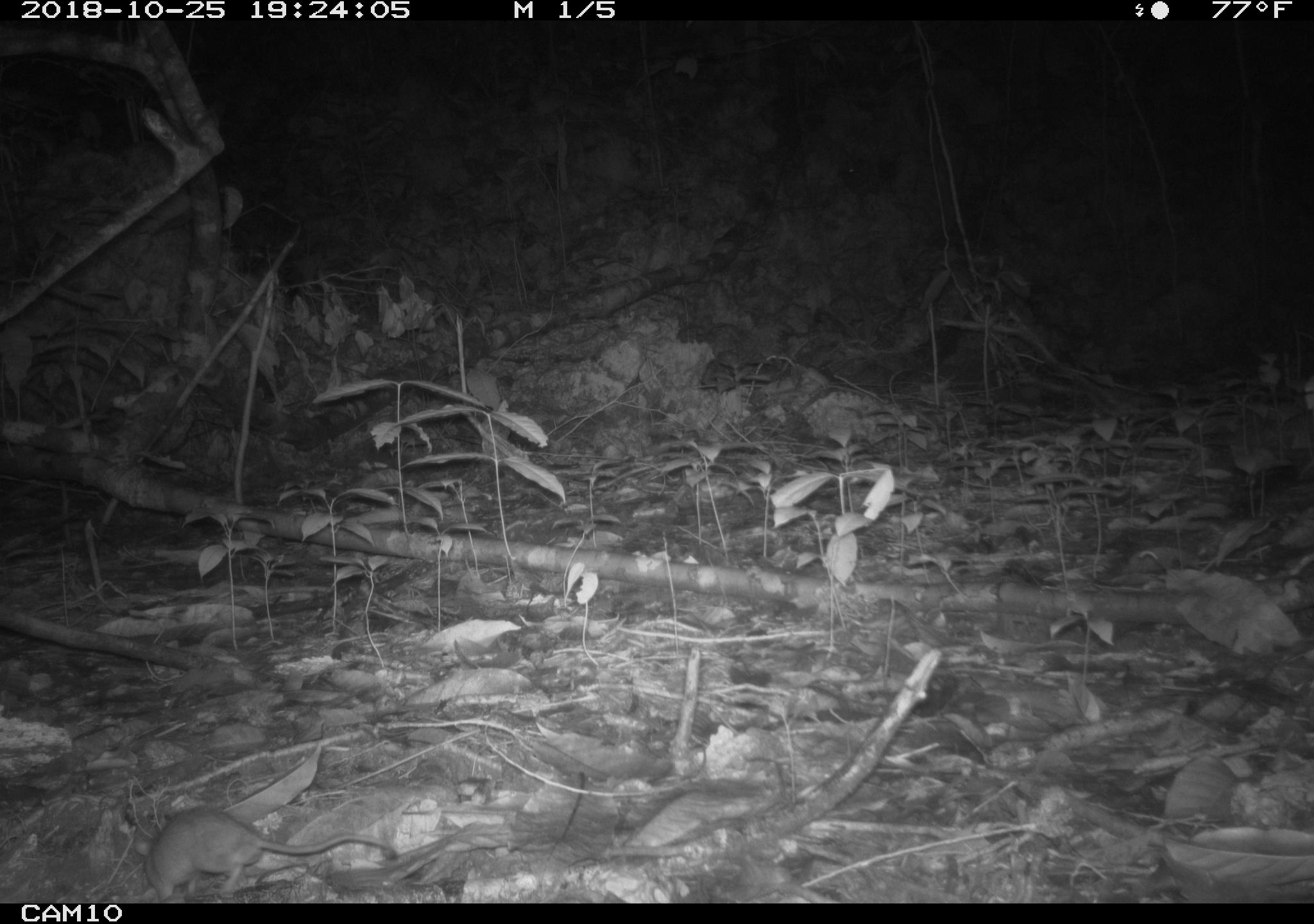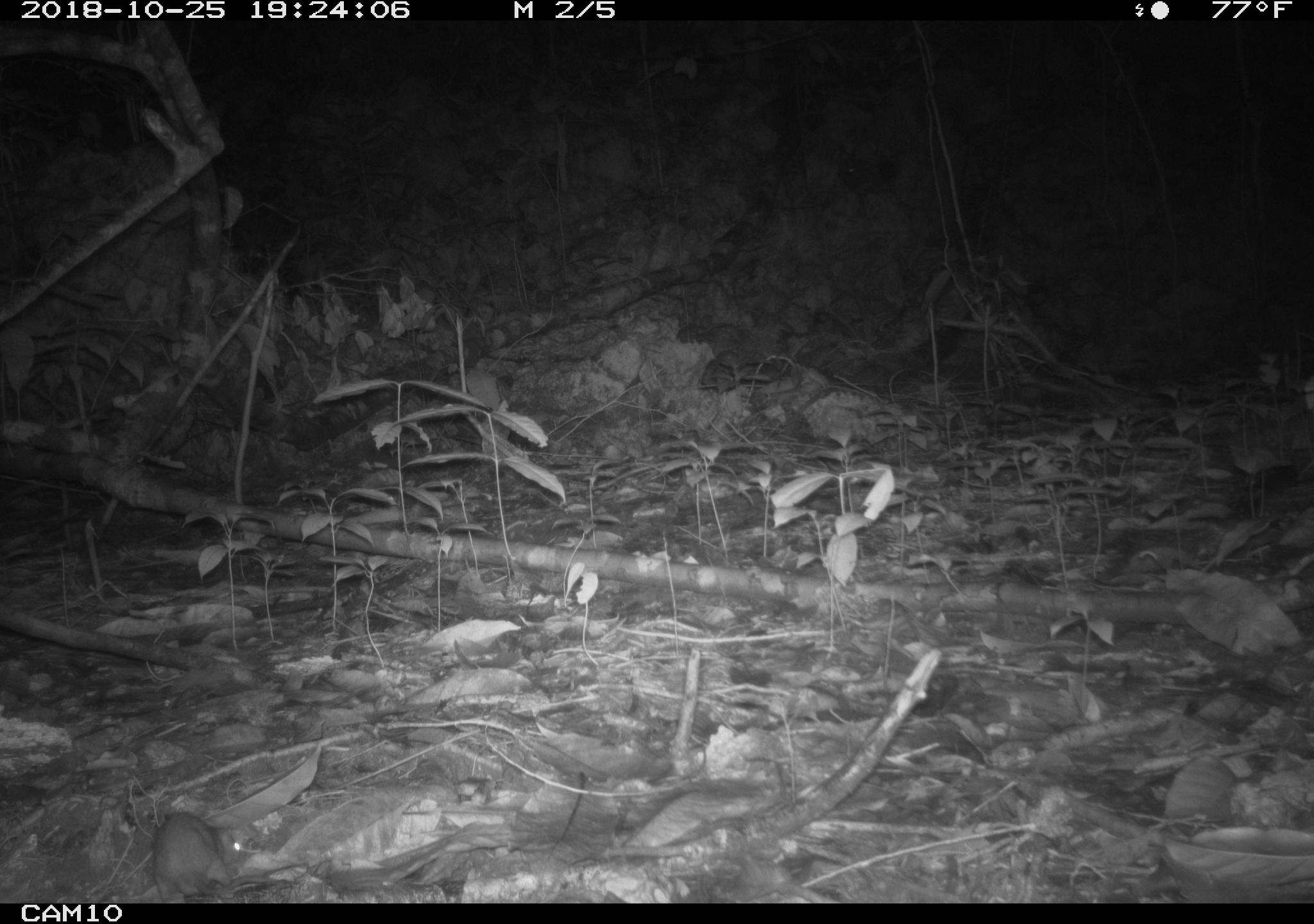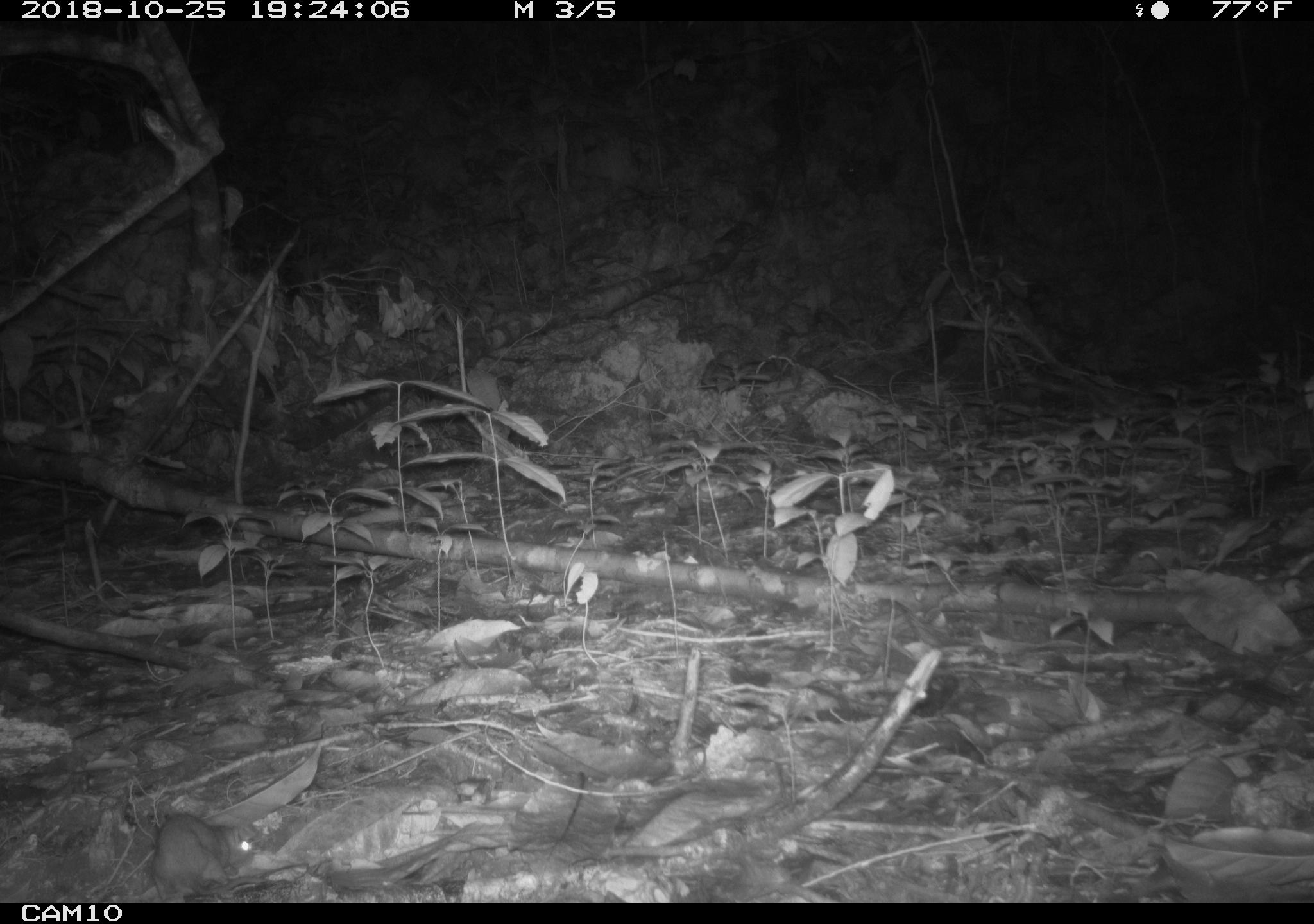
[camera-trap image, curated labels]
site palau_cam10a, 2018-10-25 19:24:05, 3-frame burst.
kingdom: Animalia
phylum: Chordata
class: Mammalia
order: Rodentia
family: Muridae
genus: Rattus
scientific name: Rattus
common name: rat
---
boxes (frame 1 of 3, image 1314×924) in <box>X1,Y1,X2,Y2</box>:
rat: <box>133,807,412,901</box>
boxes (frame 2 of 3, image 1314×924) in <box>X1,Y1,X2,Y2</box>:
rat: <box>151,806,247,905</box>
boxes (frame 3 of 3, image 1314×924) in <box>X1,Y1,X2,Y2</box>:
rat: <box>136,800,330,900</box>